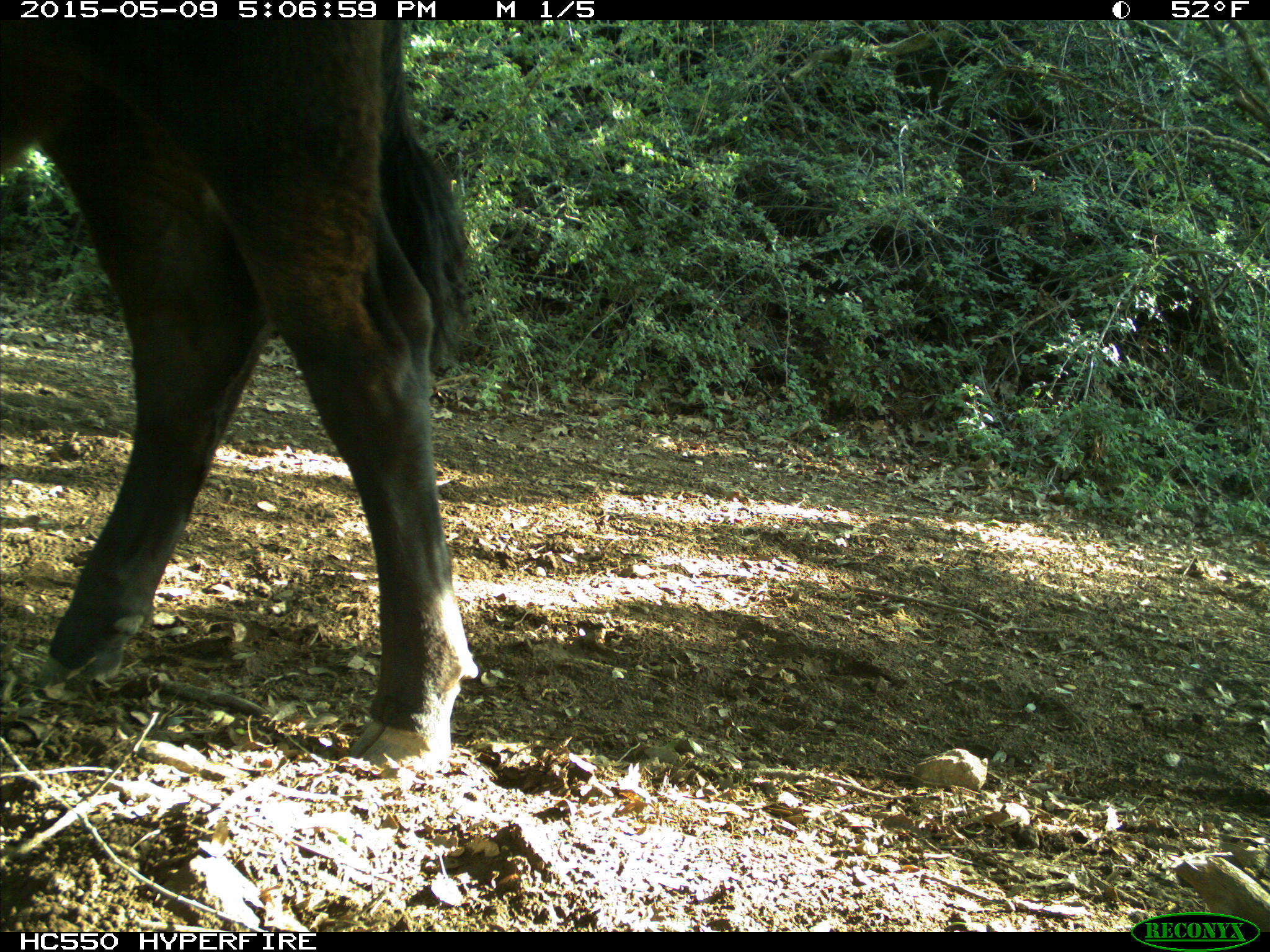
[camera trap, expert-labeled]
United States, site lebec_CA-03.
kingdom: Animalia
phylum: Chordata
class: Mammalia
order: Artiodactyla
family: Bovidae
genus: Bos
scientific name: Bos taurus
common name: domestic cow